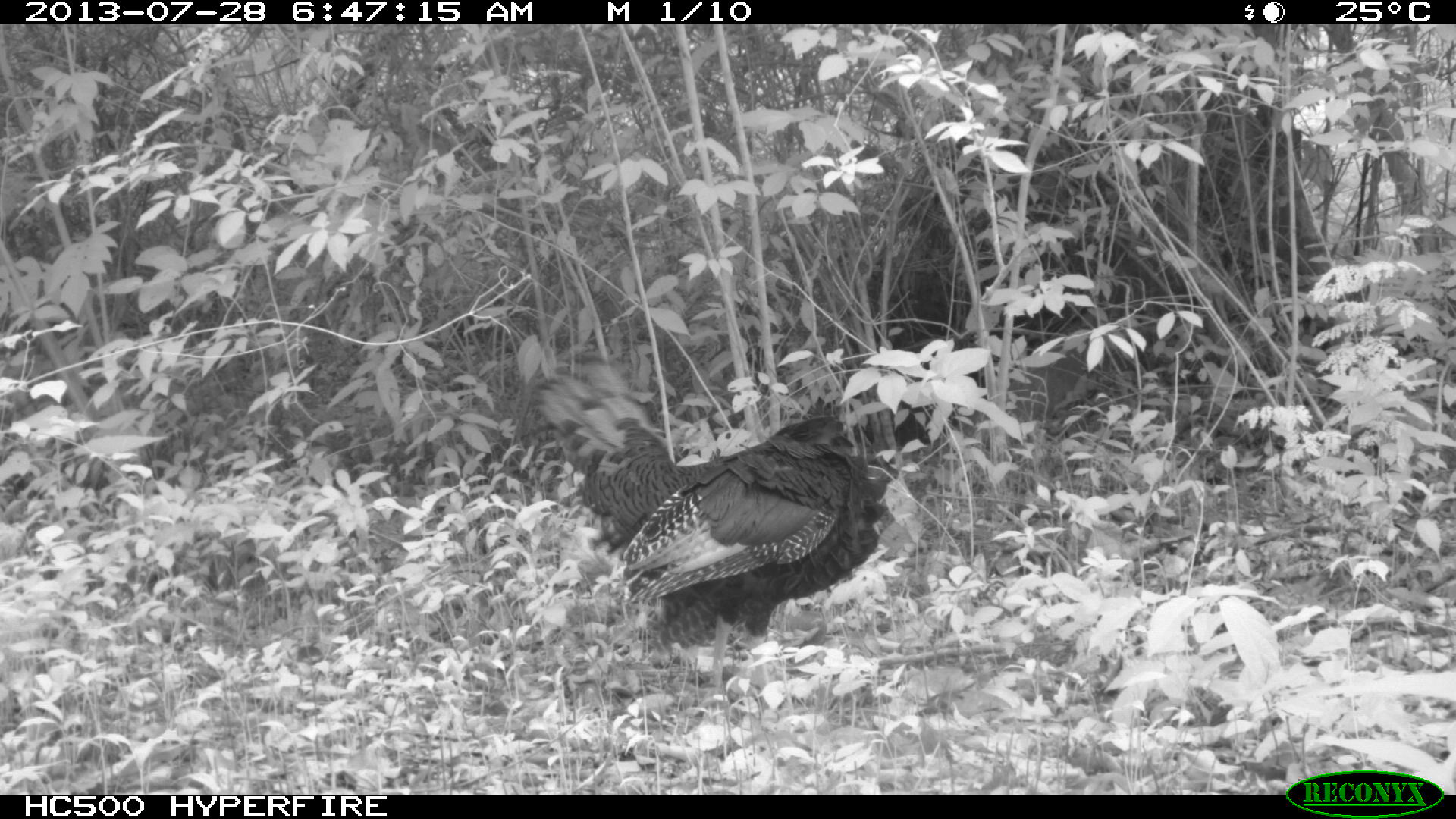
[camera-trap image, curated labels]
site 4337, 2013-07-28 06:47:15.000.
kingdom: Animalia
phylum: Chordata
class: Aves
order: Galliformes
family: Phasianidae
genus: Meleagris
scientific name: Meleagris ocellata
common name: ocellated turkey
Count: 1.